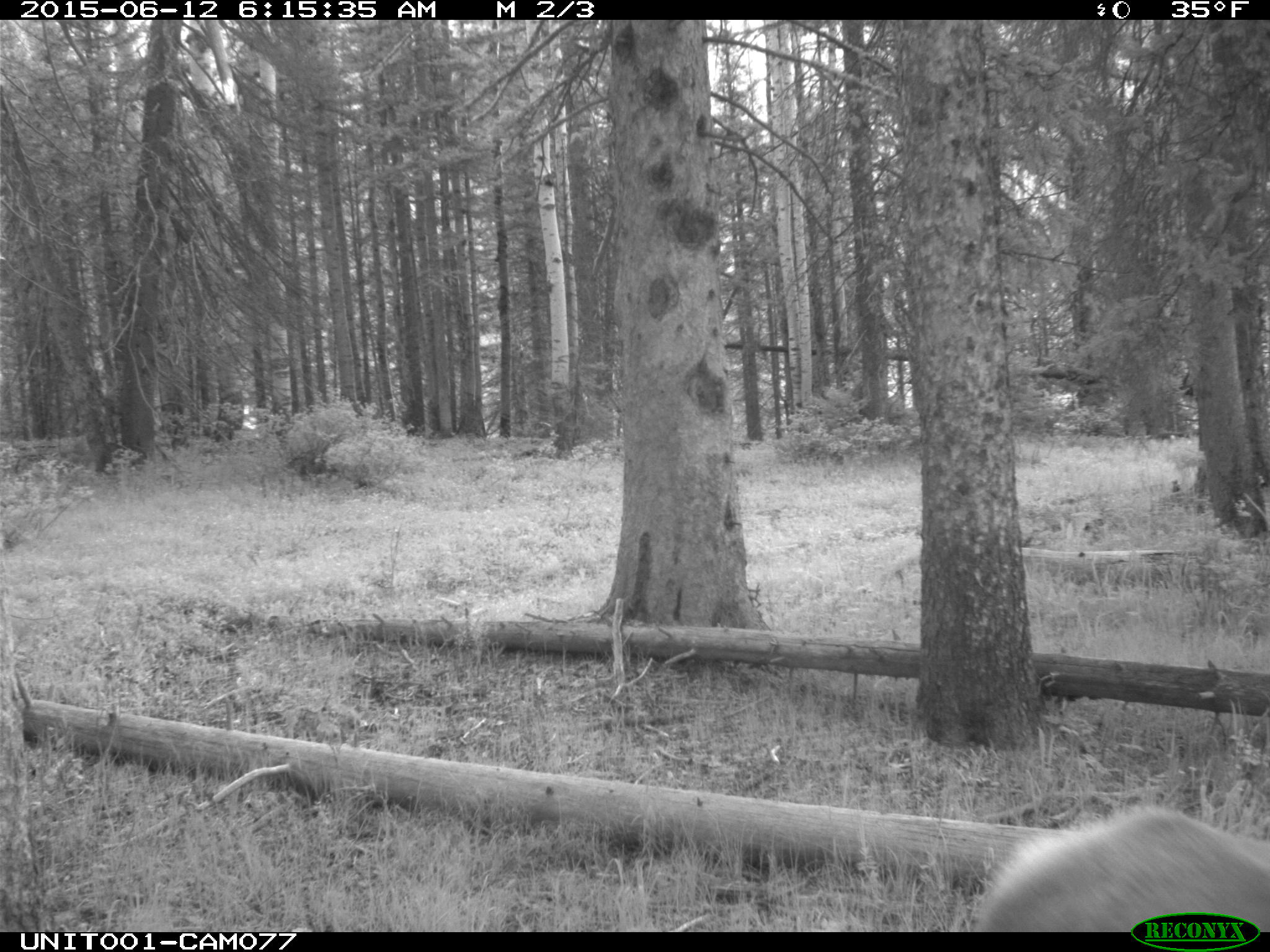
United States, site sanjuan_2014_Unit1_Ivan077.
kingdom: Animalia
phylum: Chordata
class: Mammalia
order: Artiodactyla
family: Cervidae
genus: Cervus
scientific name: Cervus elaphus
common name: red deer